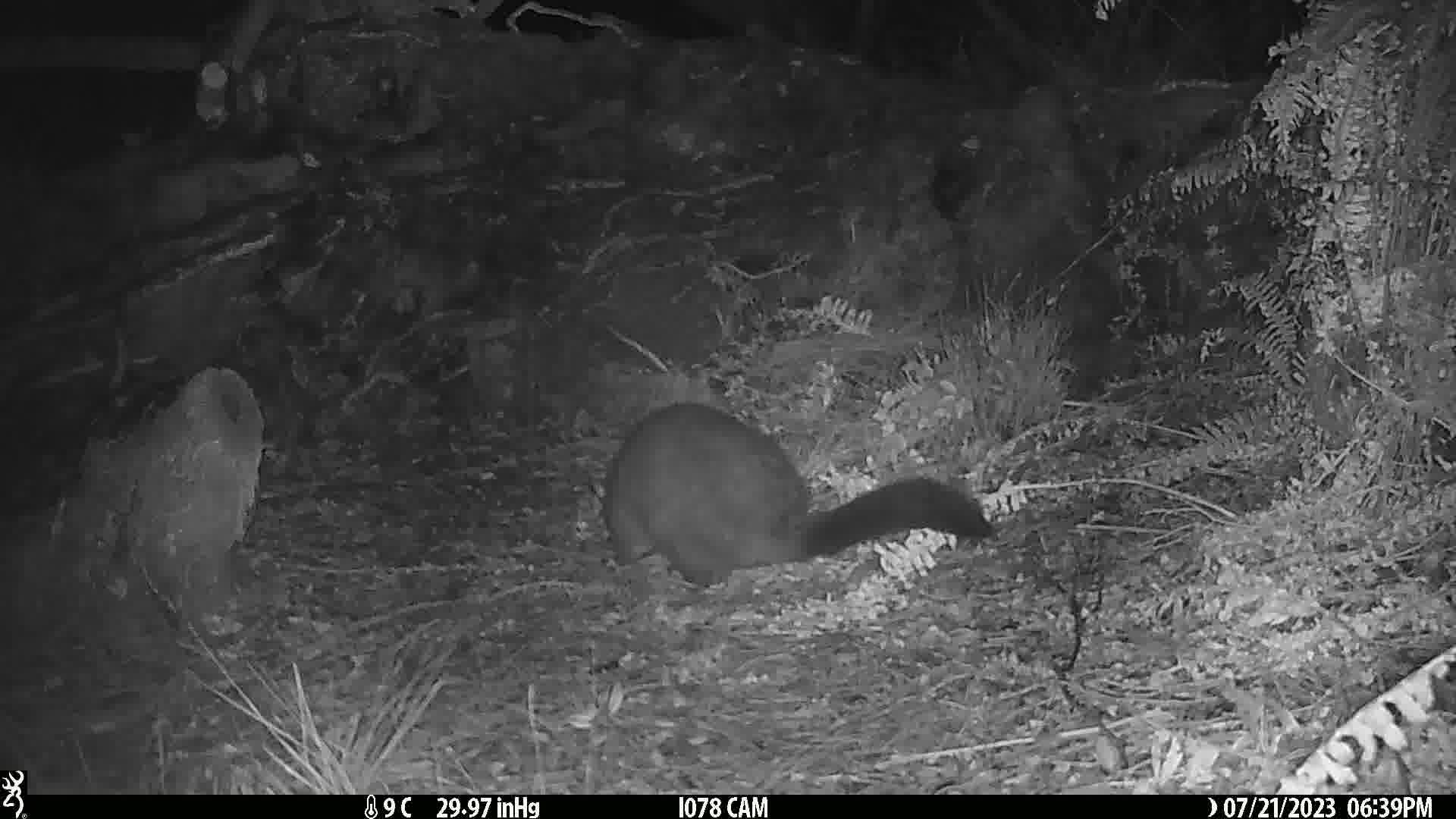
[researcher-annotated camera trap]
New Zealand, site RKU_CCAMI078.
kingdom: Animalia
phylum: Chordata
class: Mammalia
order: Diprotodontia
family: Phalangeridae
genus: Trichosurus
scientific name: Trichosurus vulpecula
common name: common brushtail possum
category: possum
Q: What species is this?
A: Possum (common brushtail possum) (Trichosurus vulpecula).